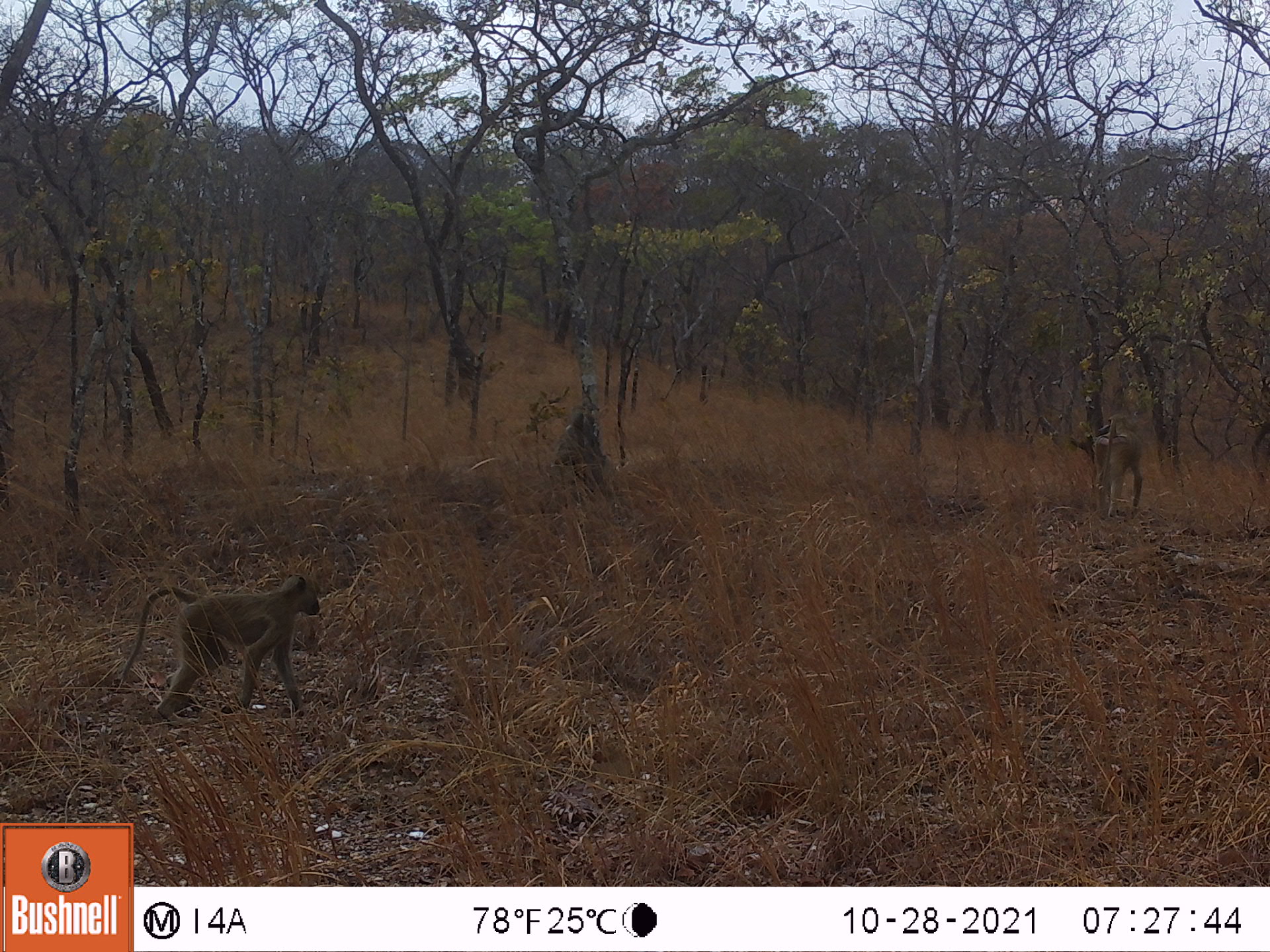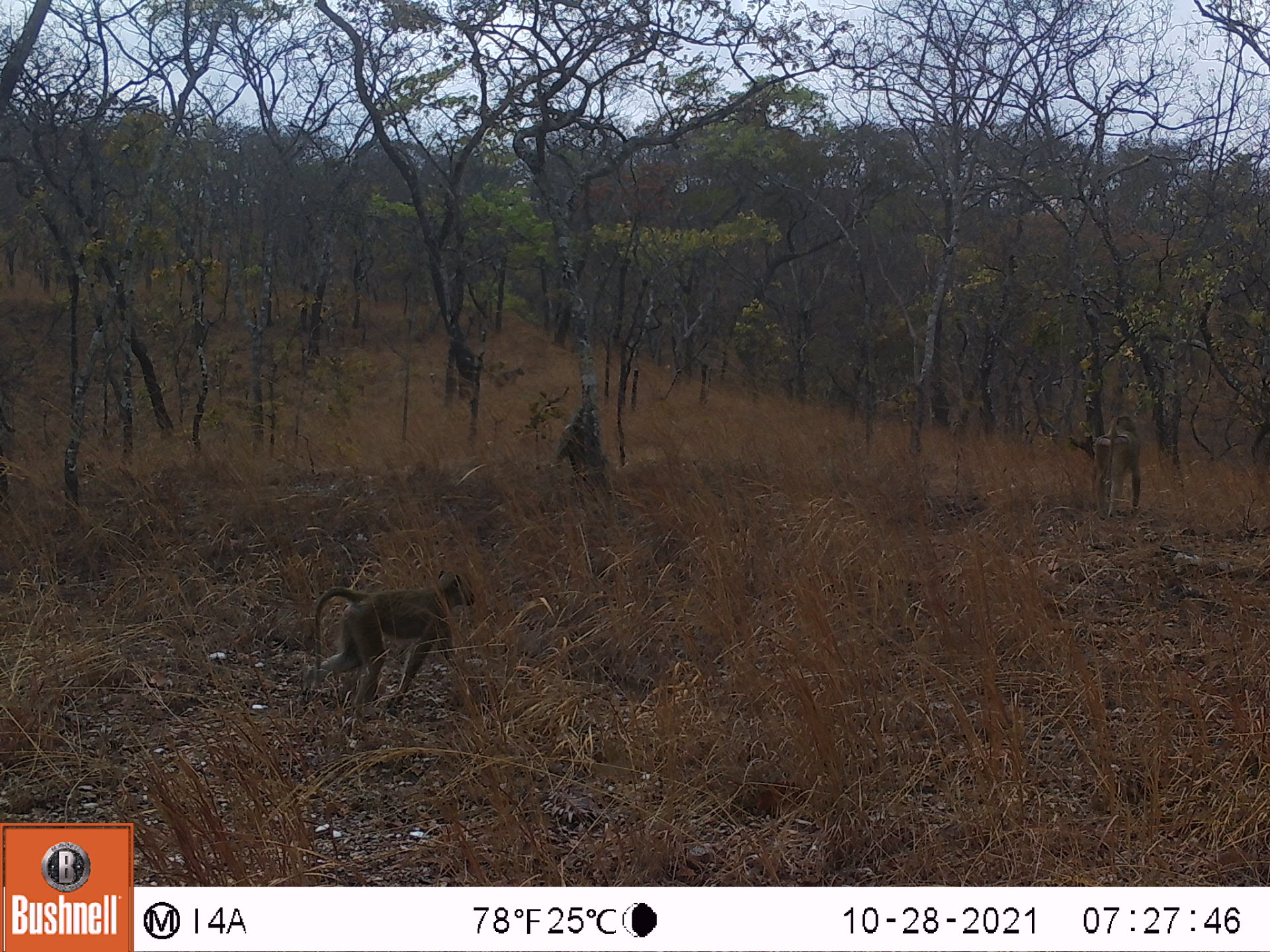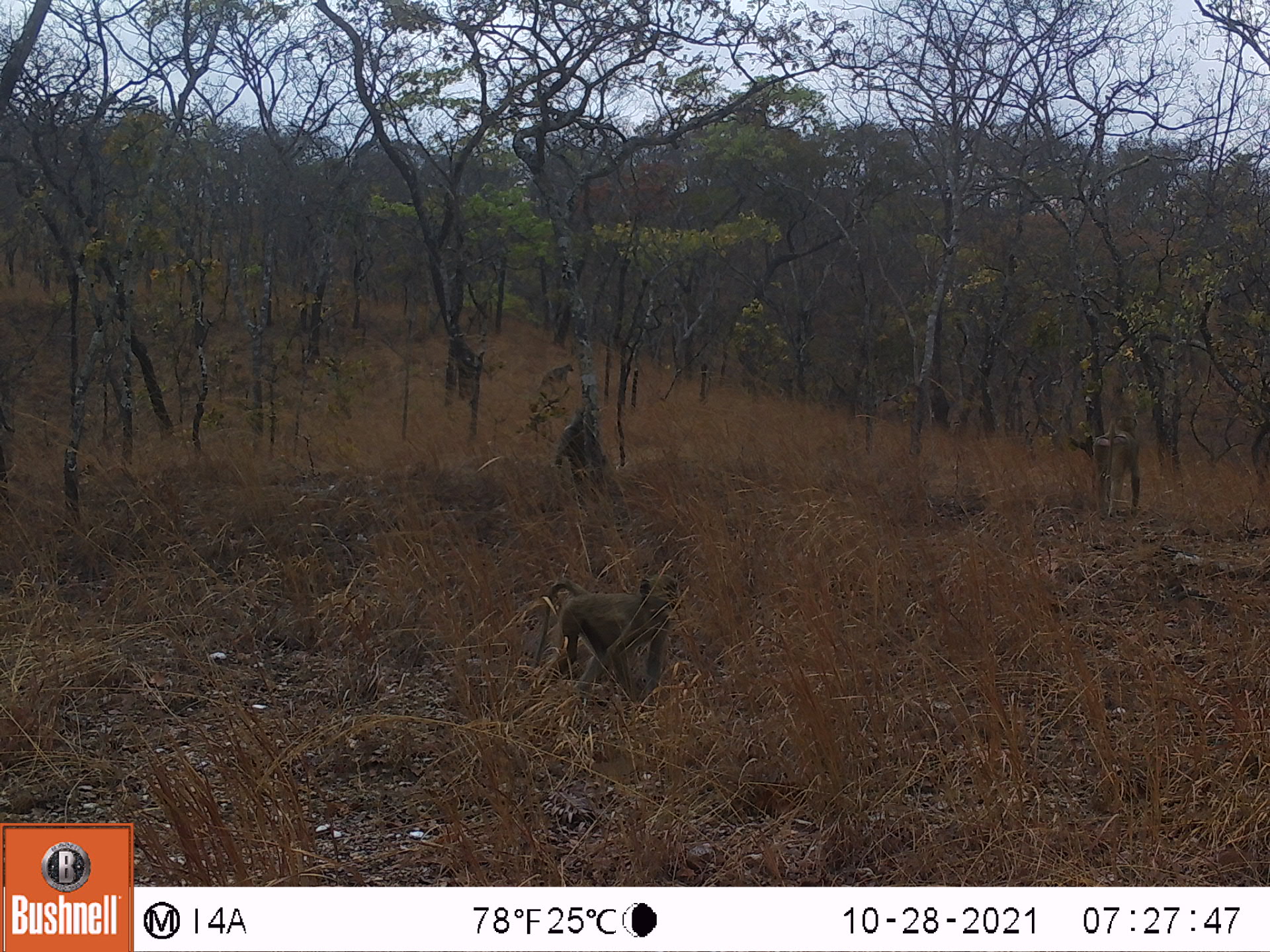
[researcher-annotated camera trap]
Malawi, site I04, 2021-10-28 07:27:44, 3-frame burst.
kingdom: Animalia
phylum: Chordata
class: Mammalia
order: Primates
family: Cercopithecidae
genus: Papio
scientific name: Papio cynocephalus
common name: yellow baboon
Yellow baboon (Papio cynocephalus), count 3.